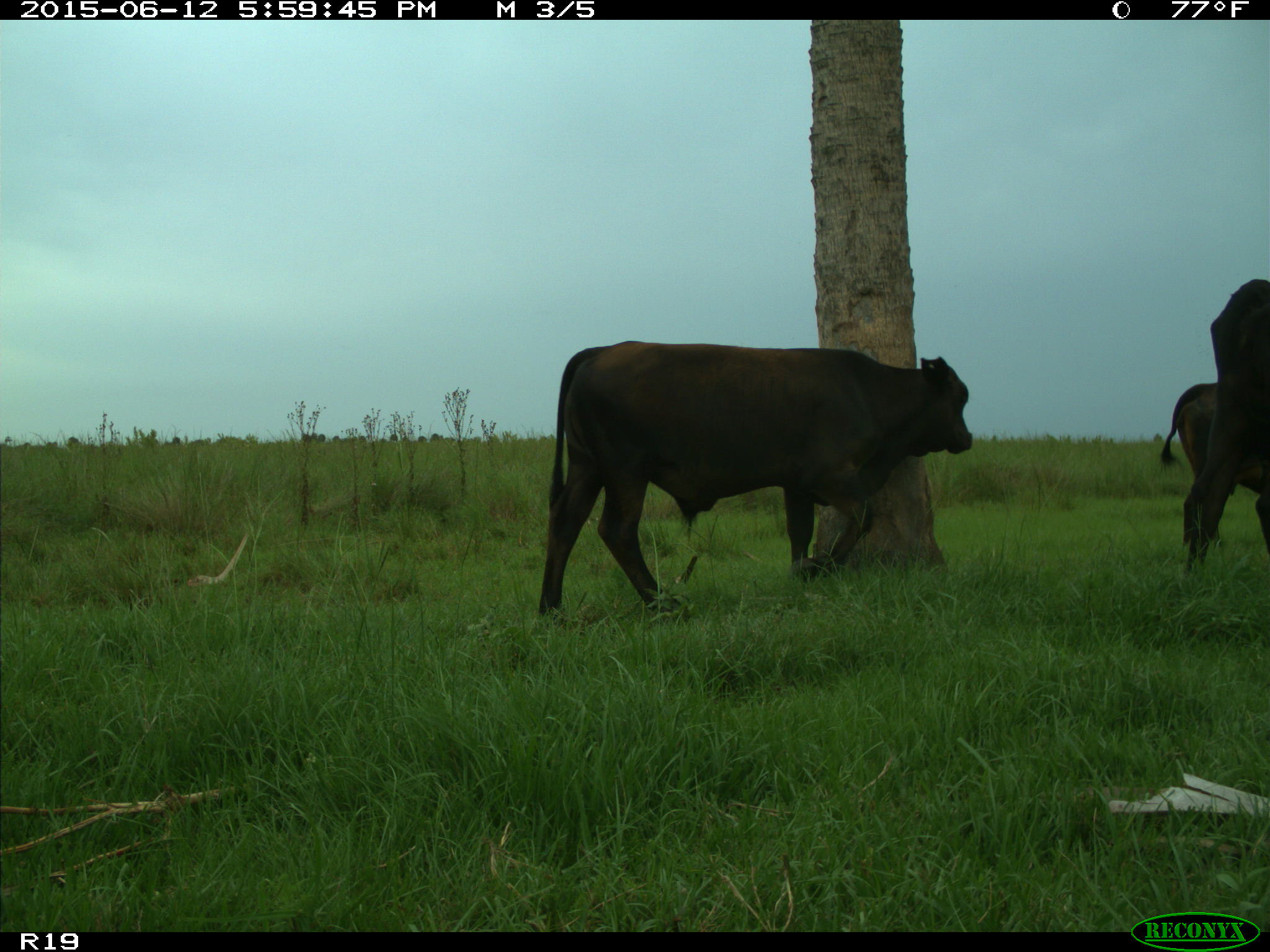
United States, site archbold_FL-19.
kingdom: Animalia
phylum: Chordata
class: Mammalia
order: Artiodactyla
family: Bovidae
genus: Bos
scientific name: Bos taurus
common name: domestic cow